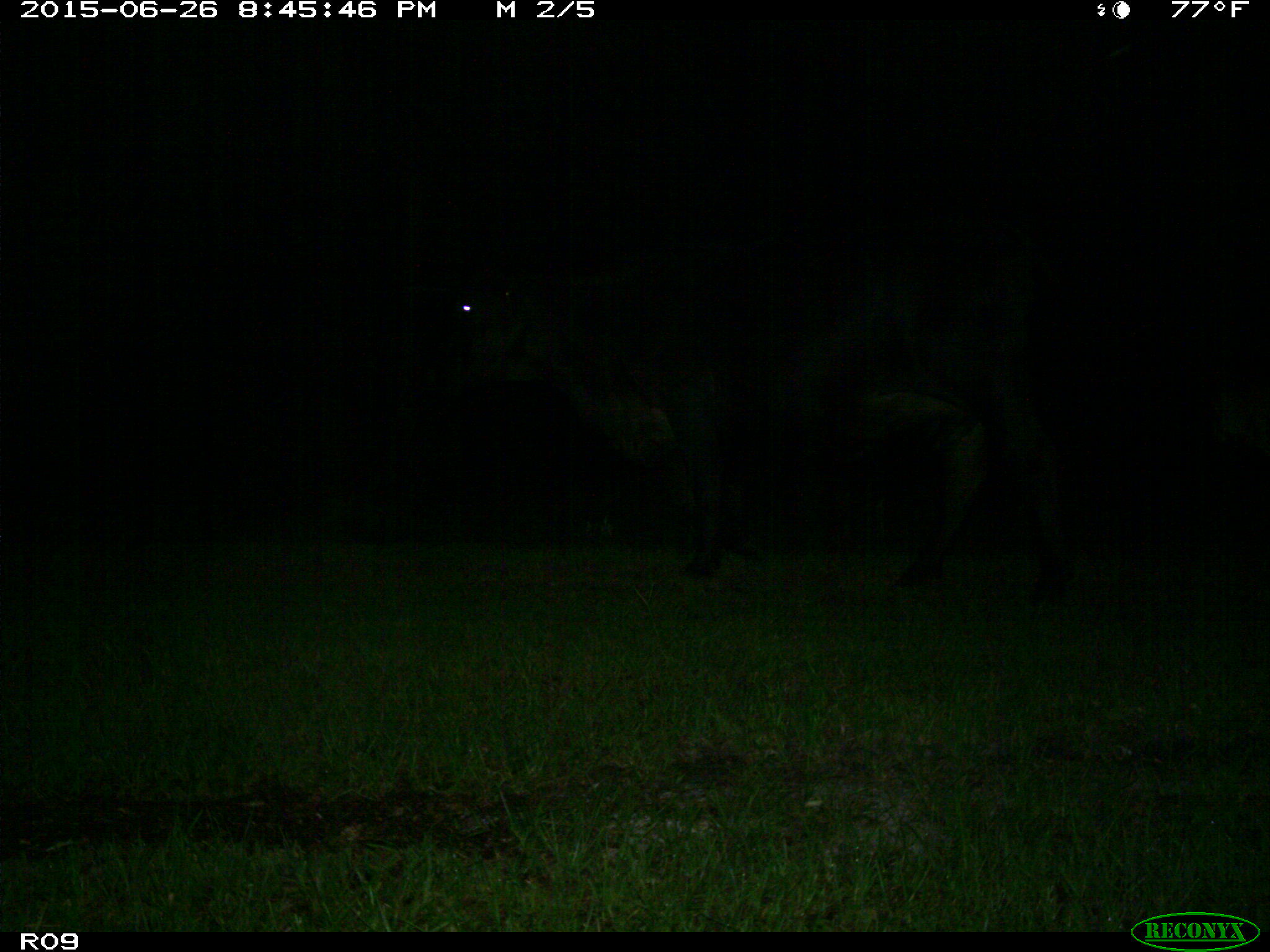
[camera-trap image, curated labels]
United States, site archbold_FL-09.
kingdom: Animalia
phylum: Chordata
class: Mammalia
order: Artiodactyla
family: Bovidae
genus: Bos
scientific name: Bos taurus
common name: domestic cow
Bos taurus (domestic cow).